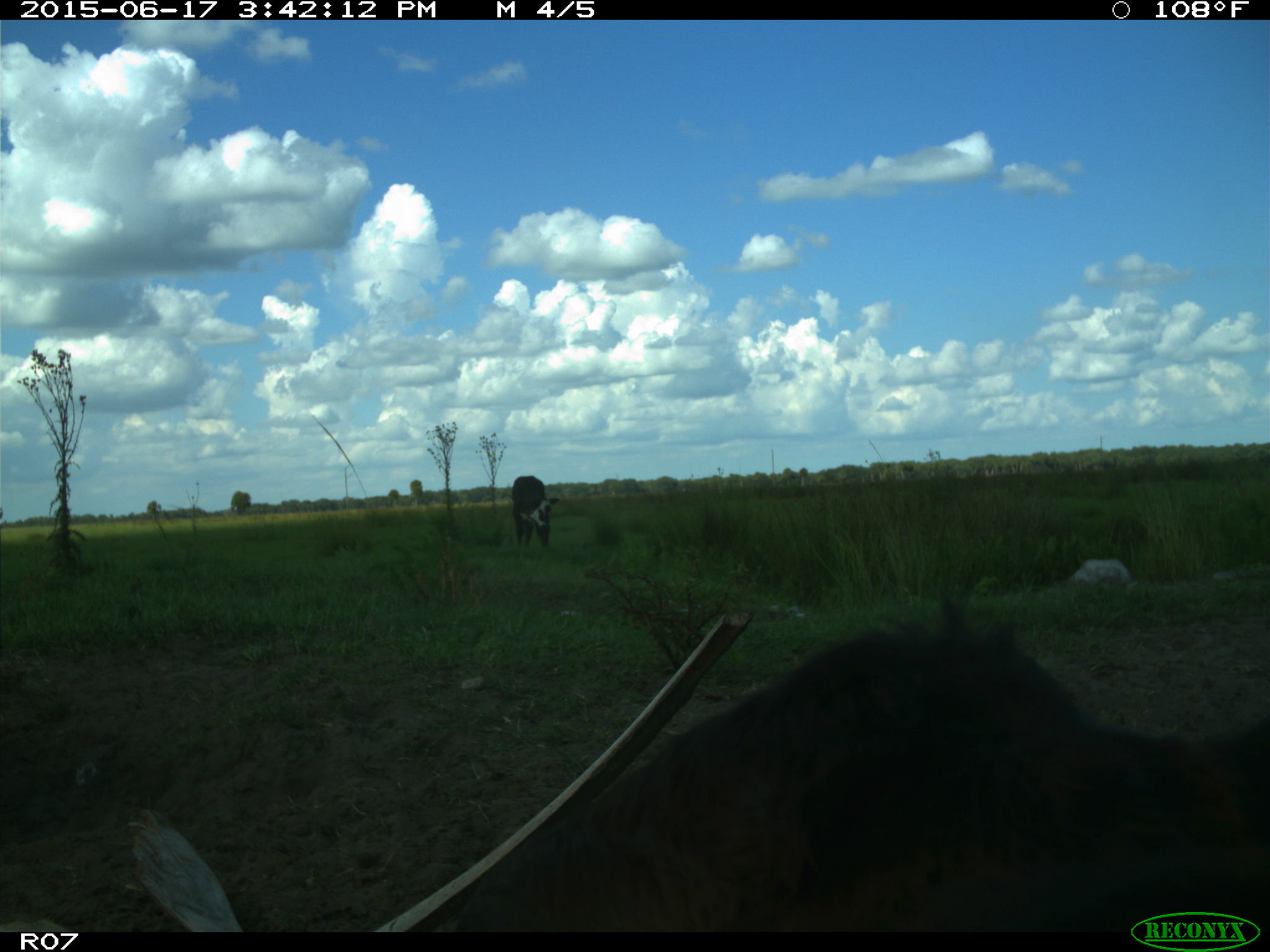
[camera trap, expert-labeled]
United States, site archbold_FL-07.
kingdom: Animalia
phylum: Chordata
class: Mammalia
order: Artiodactyla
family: Bovidae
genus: Bos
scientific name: Bos taurus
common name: domestic cow